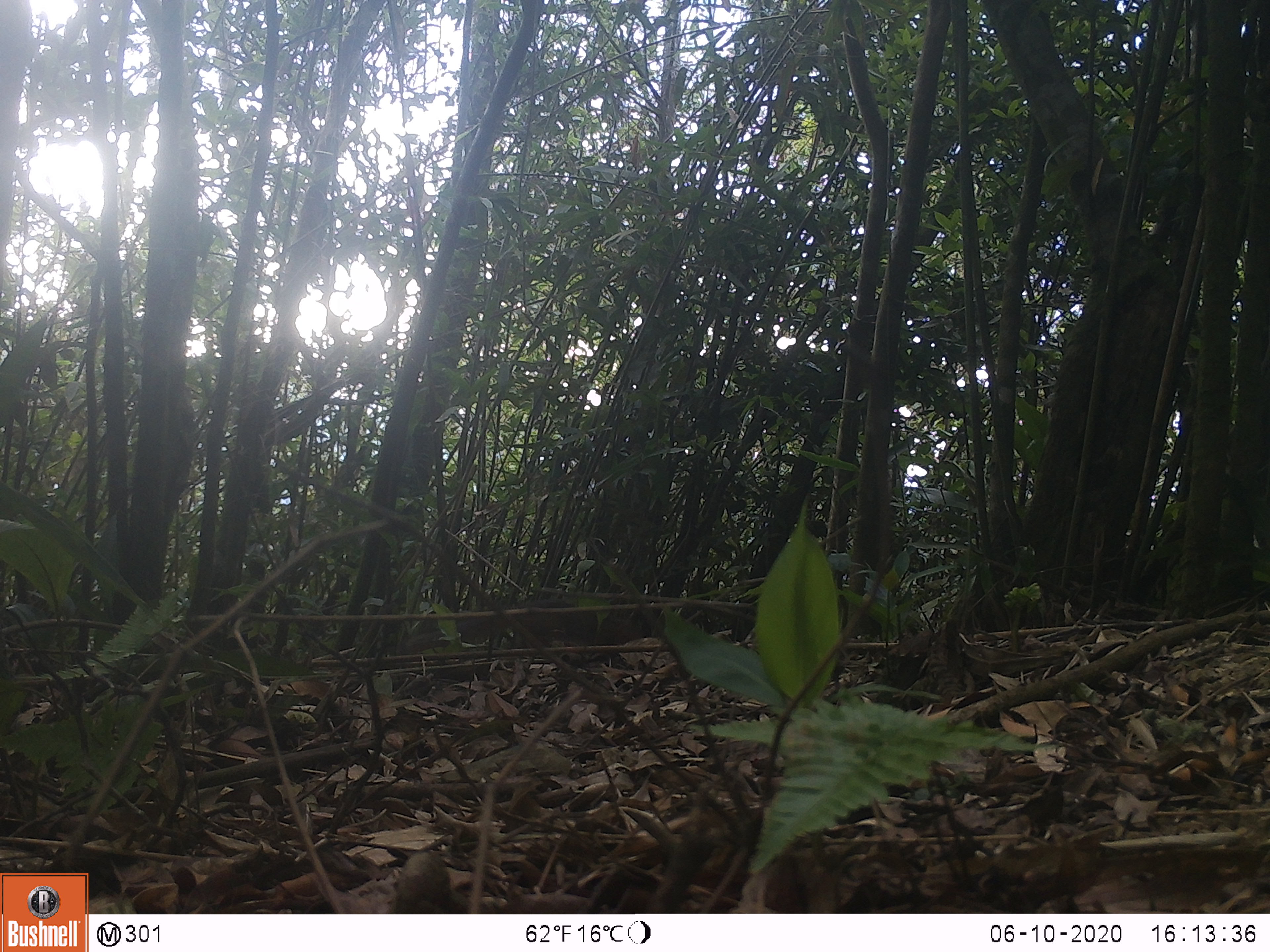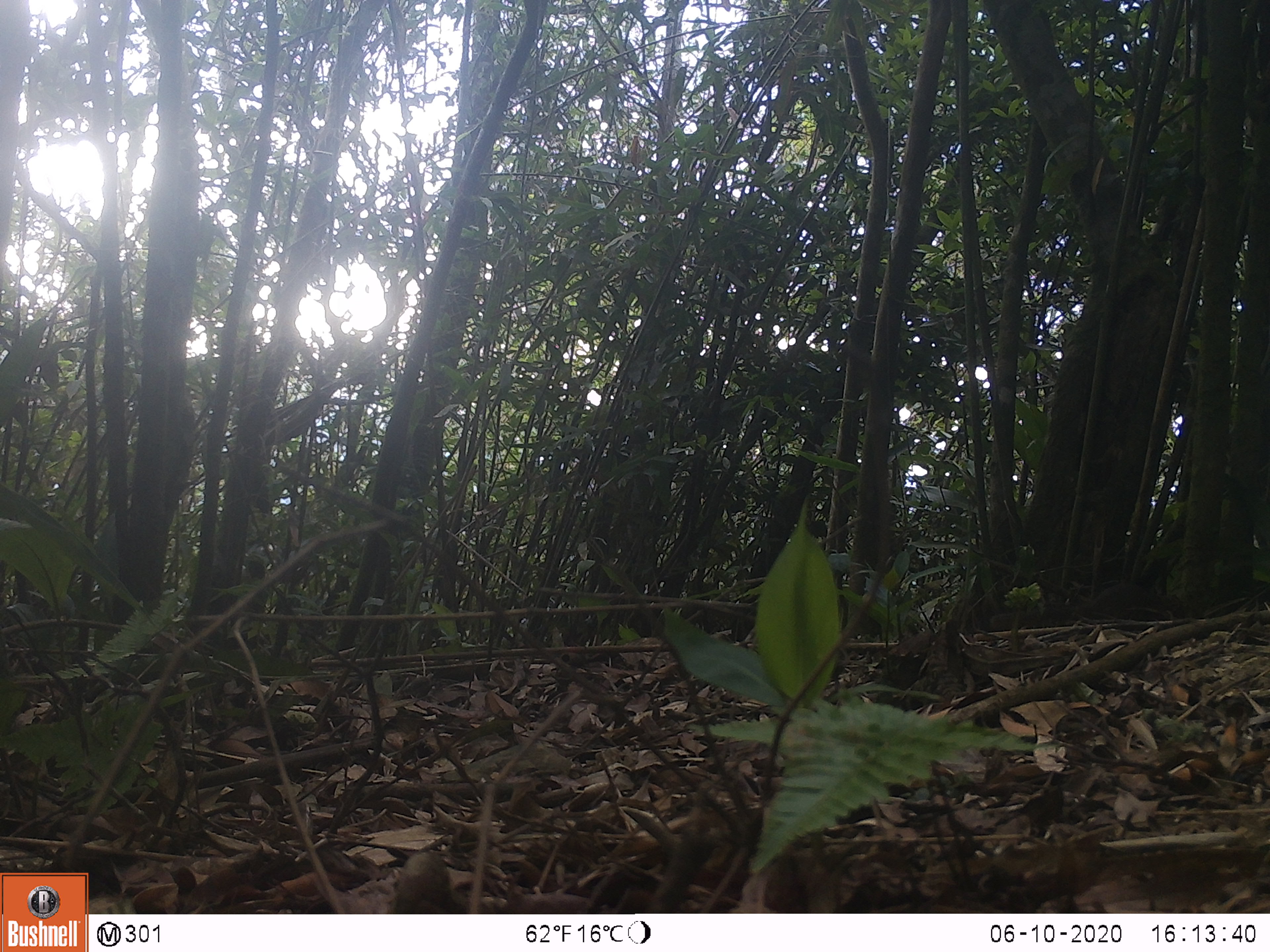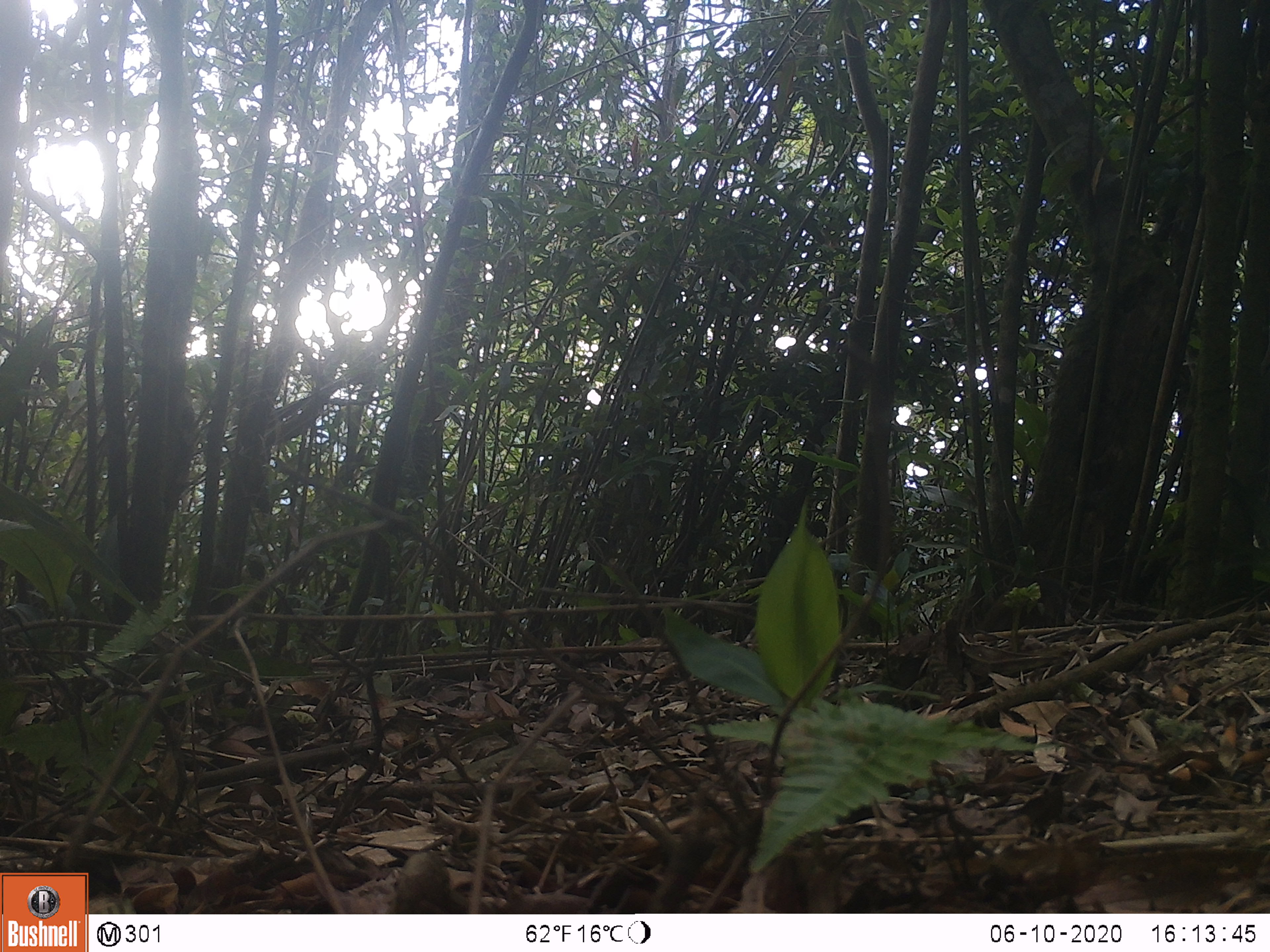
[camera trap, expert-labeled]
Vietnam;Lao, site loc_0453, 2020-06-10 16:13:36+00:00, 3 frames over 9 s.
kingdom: Animalia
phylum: Chordata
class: Mammalia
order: Carnivora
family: Herpestidae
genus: Urva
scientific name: Urva urva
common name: crab-eating mongoose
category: crab eating mongoose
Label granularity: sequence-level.